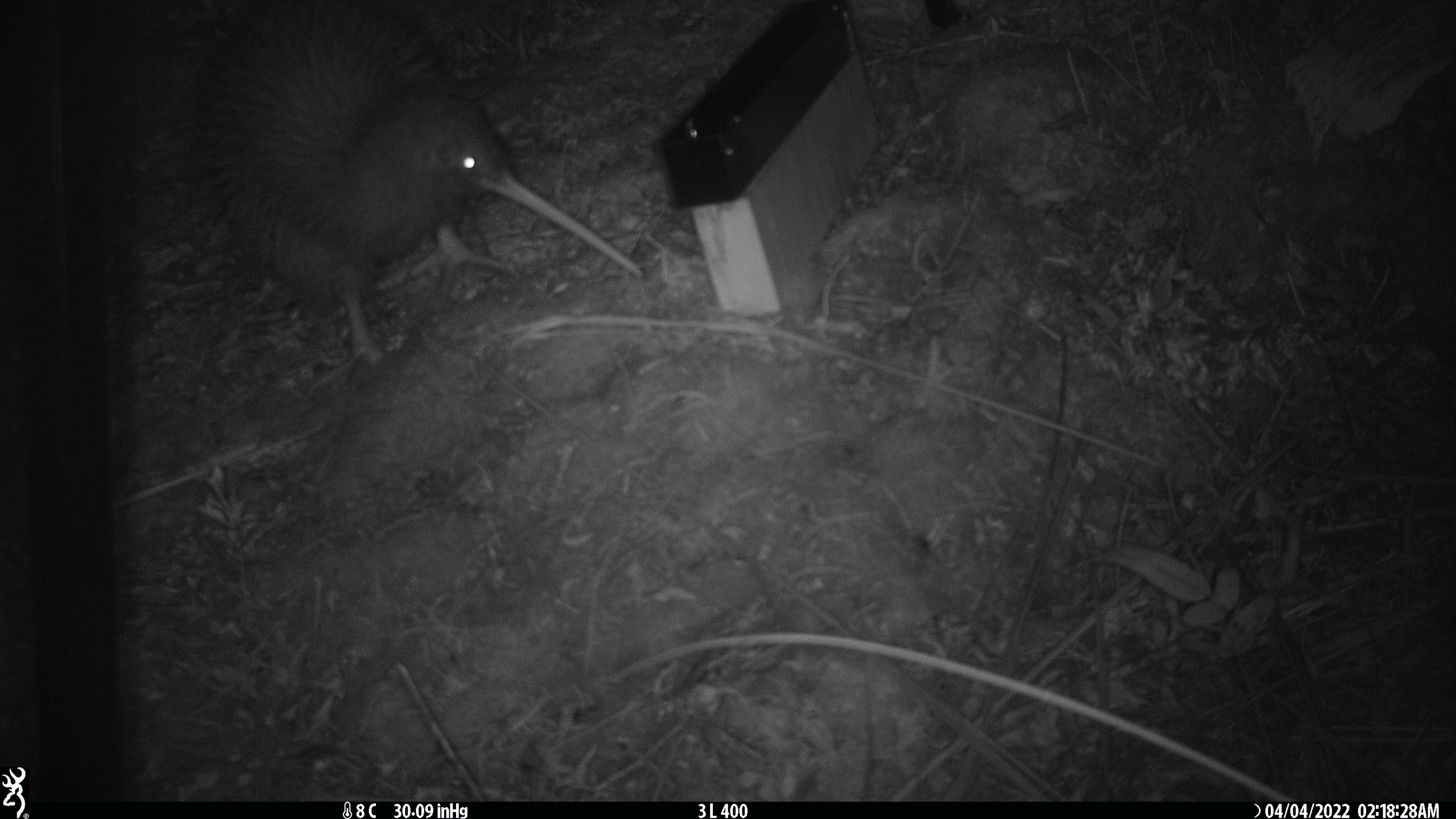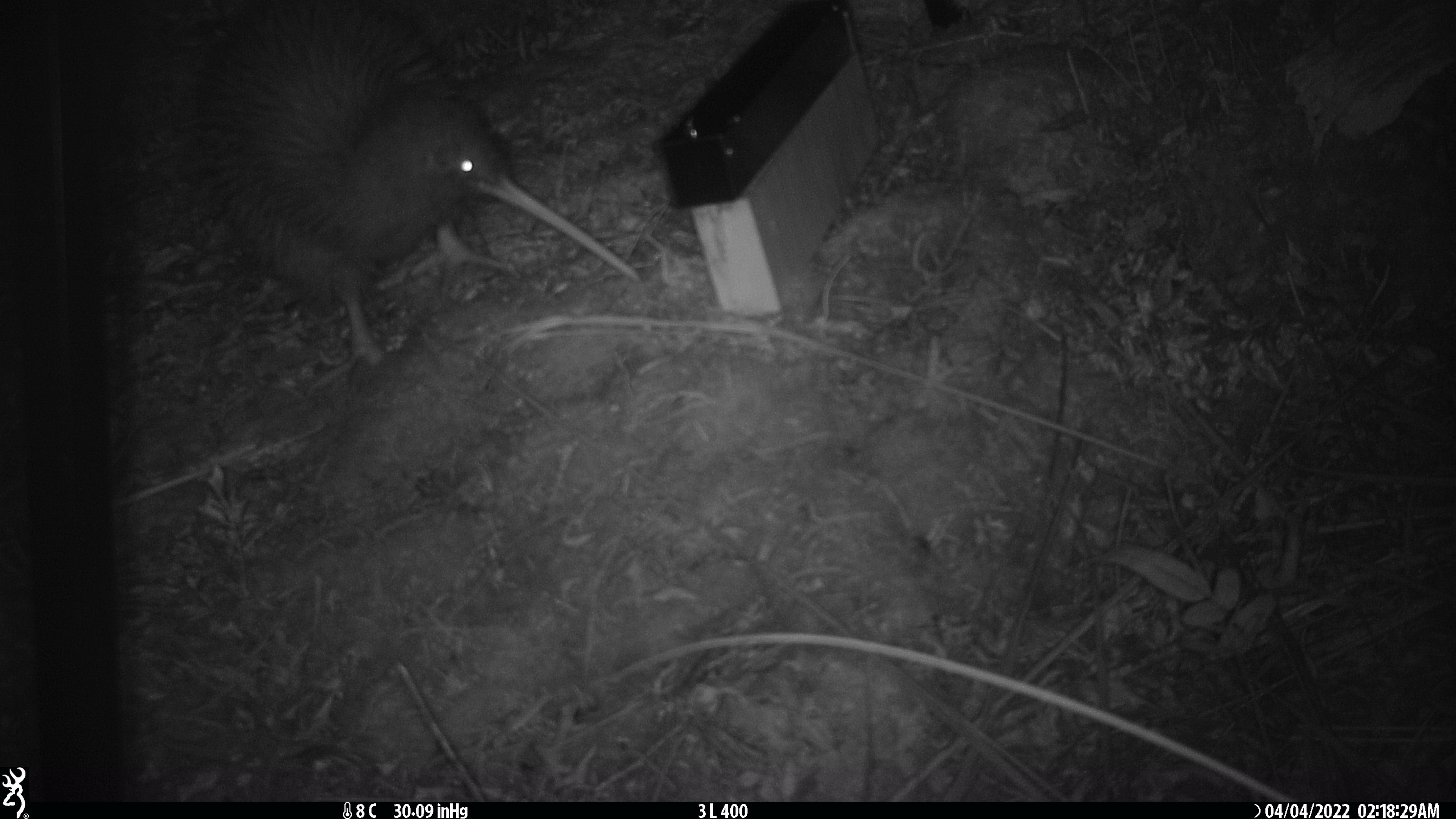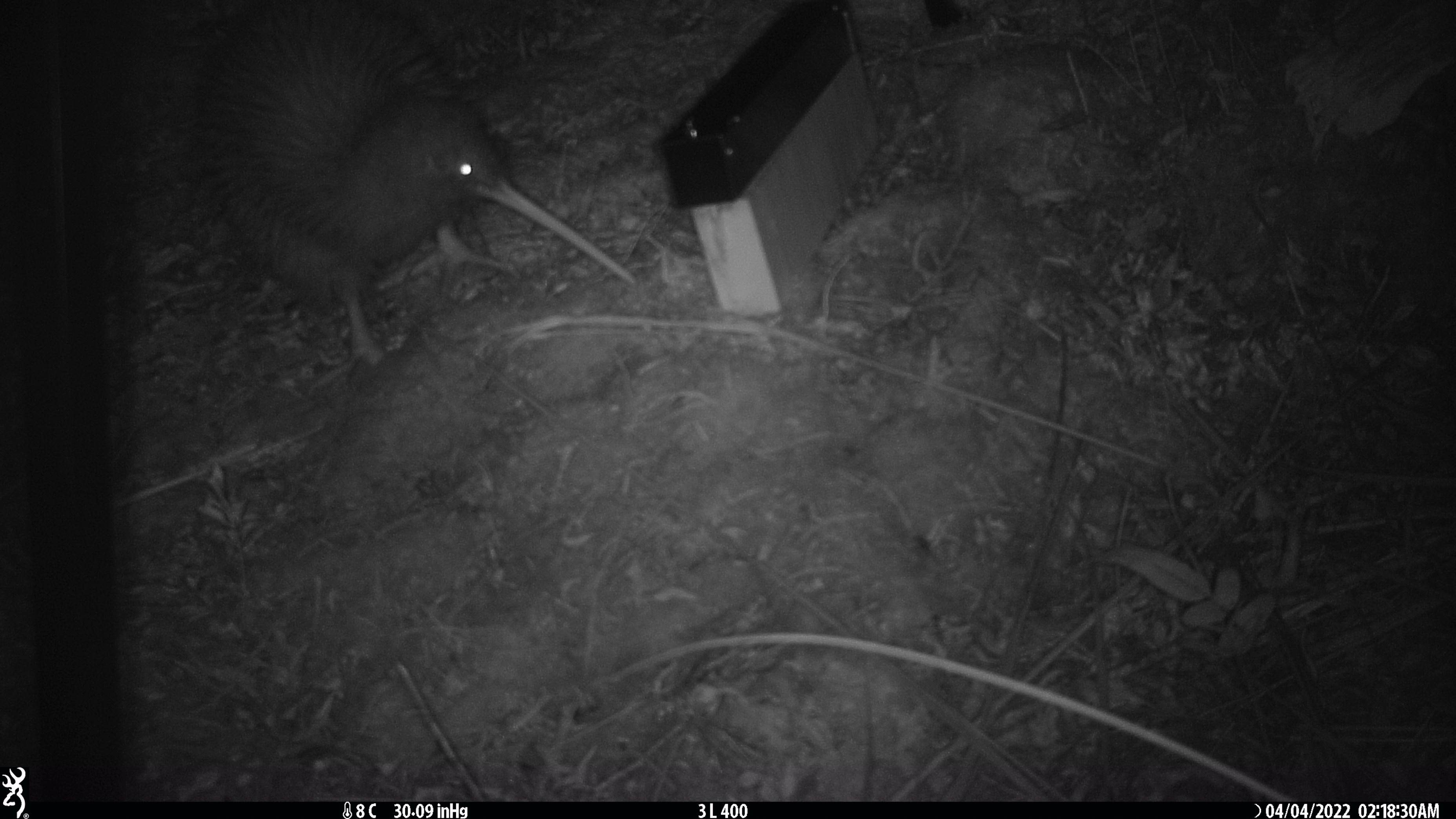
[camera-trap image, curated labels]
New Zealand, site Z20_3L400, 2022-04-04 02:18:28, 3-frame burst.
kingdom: Animalia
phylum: Chordata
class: Aves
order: Apterygiformes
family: Apterygidae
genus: Apteryx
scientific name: Apteryx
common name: kiwi